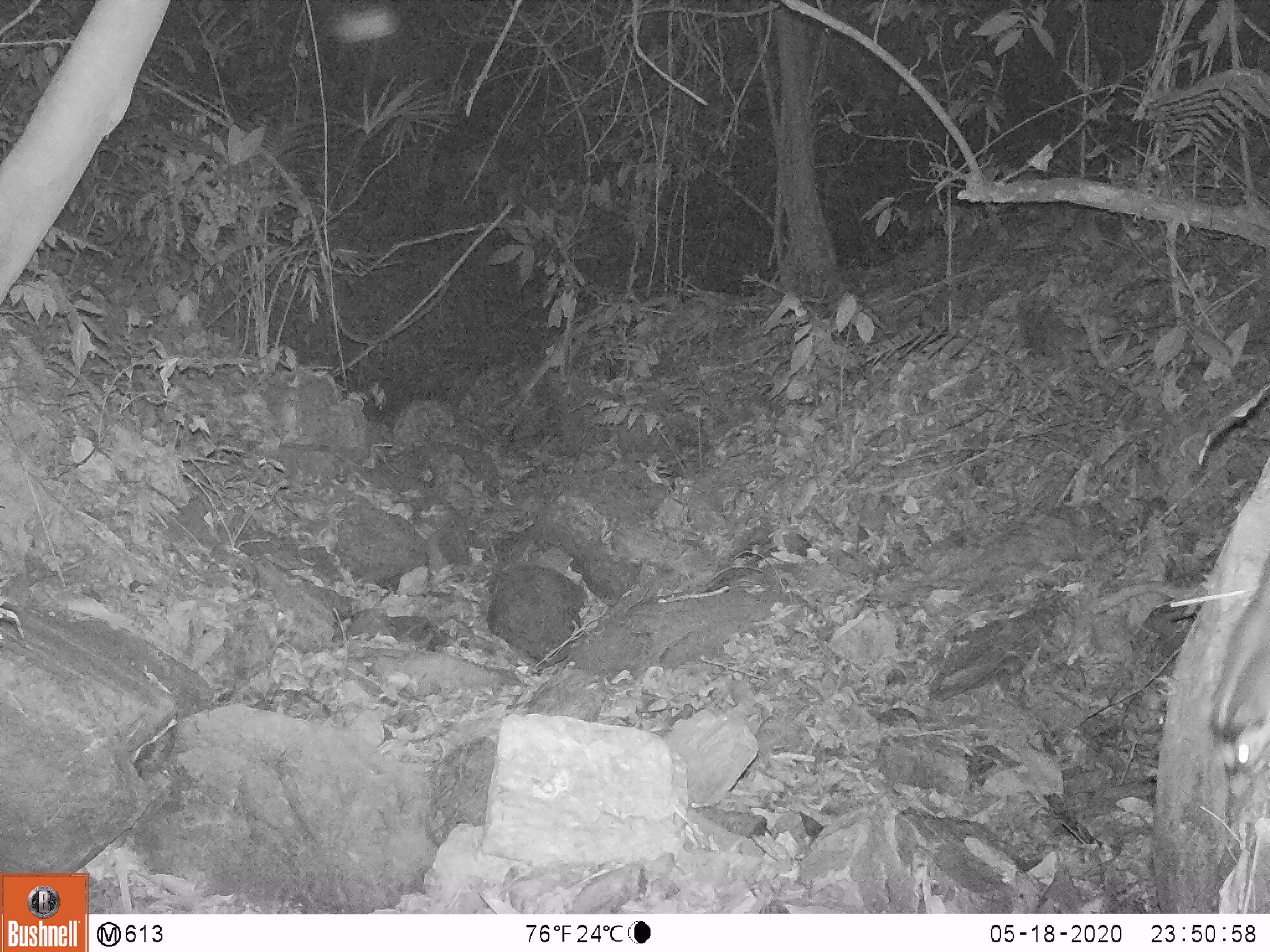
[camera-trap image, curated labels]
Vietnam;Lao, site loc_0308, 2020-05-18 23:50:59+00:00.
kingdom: Animalia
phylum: Chordata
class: Mammalia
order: Carnivora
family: Viverridae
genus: Paguma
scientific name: Paguma larvata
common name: masked palm civet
Masked palm civet (Paguma larvata). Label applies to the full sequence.